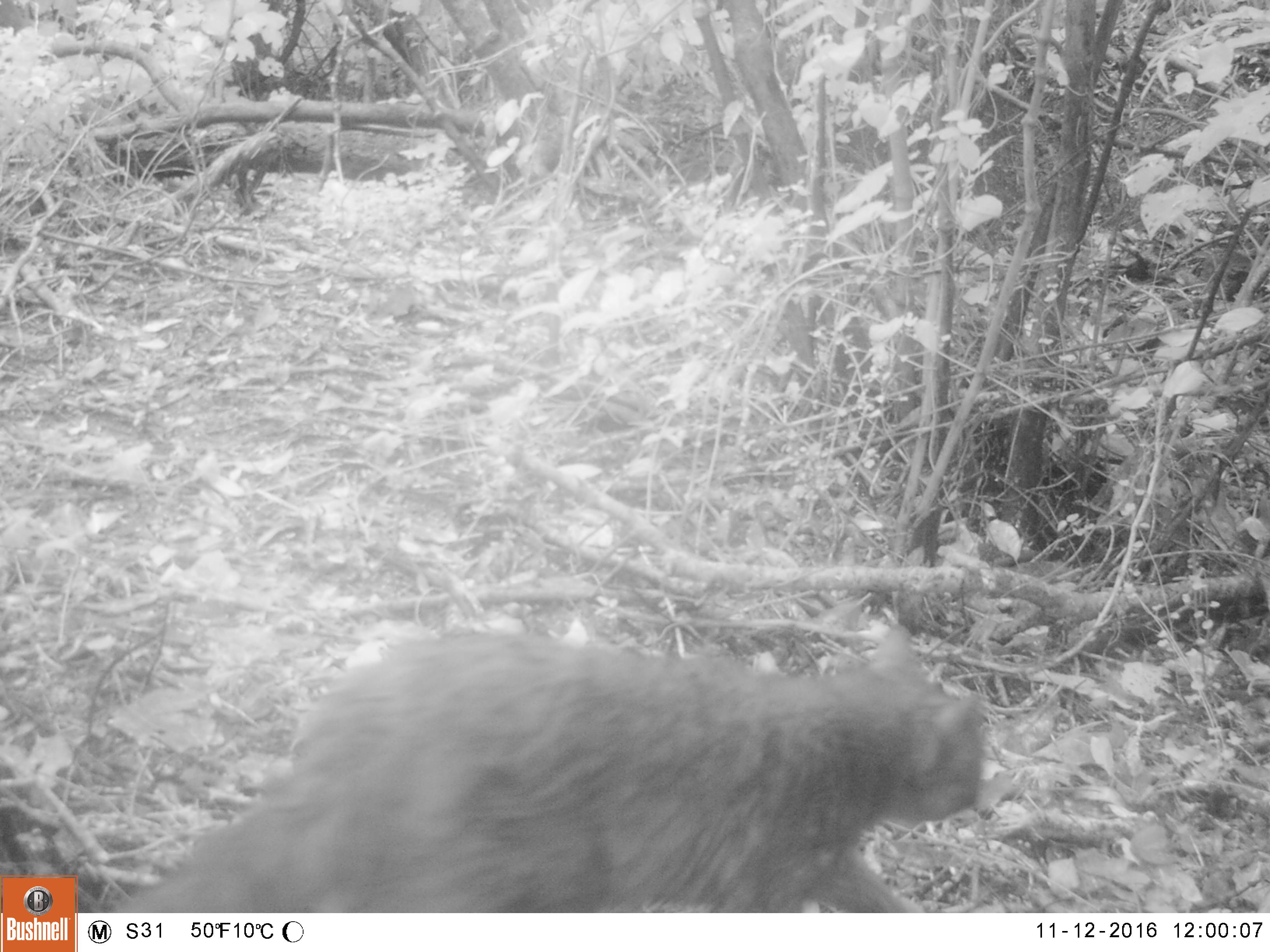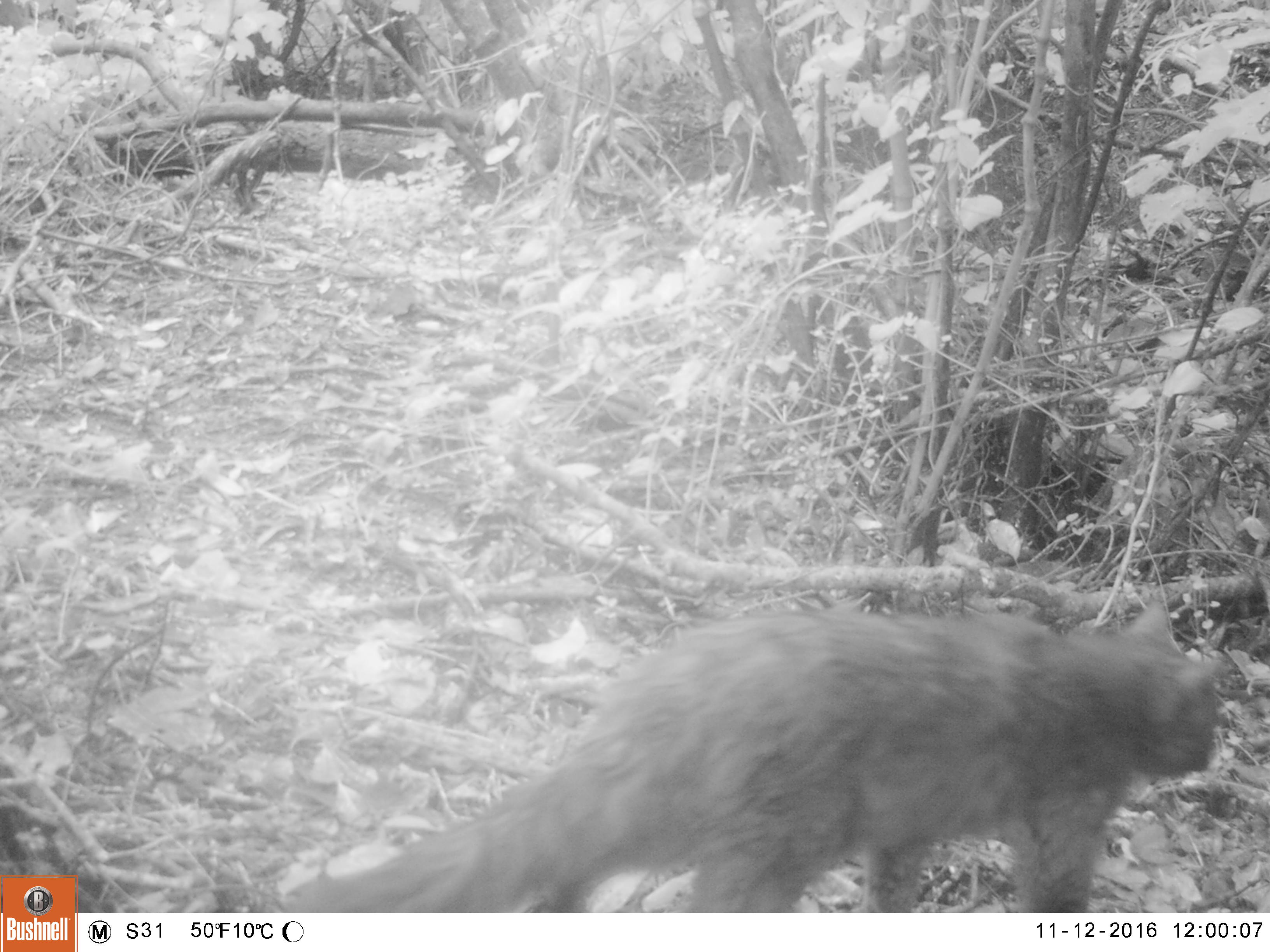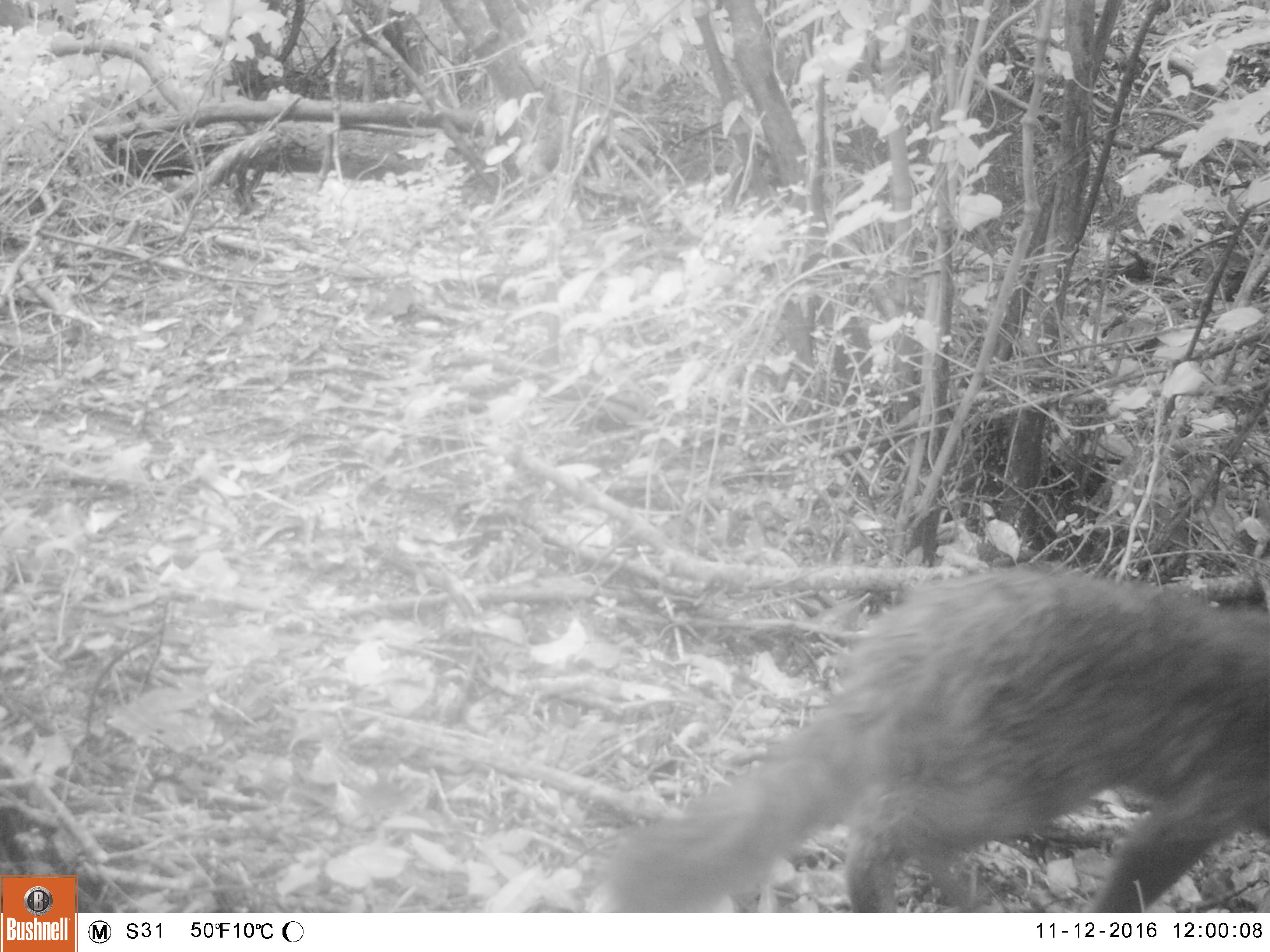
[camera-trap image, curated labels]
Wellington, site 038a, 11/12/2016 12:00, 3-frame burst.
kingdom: Animalia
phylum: Chordata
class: Mammalia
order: Carnivora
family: Felidae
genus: Felis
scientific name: Felis catus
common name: cat